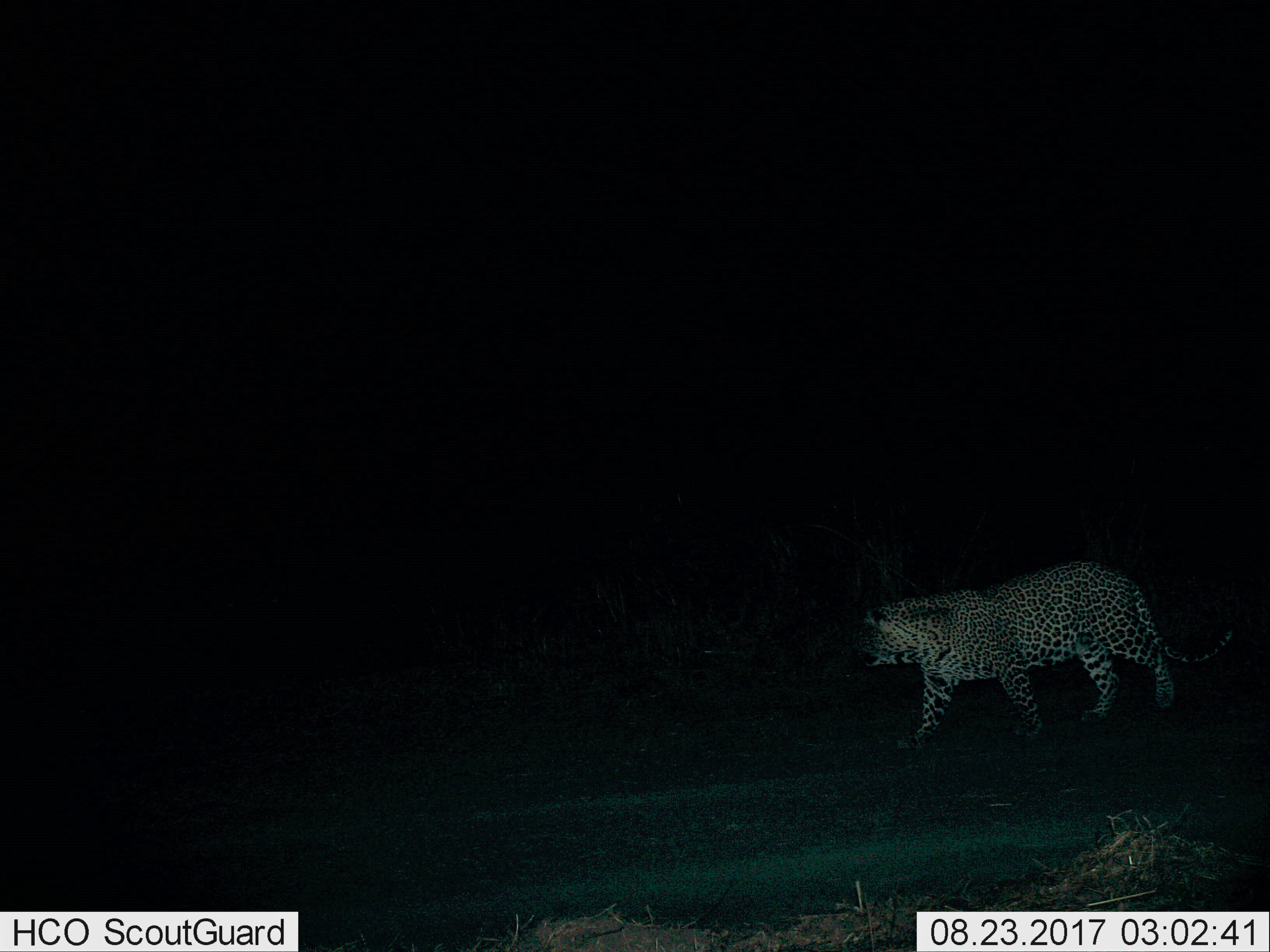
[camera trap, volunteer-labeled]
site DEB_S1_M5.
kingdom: Animalia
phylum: Chordata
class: Mammalia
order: Carnivora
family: Felidae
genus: Panthera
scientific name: Panthera pardus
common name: leopard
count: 1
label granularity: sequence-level